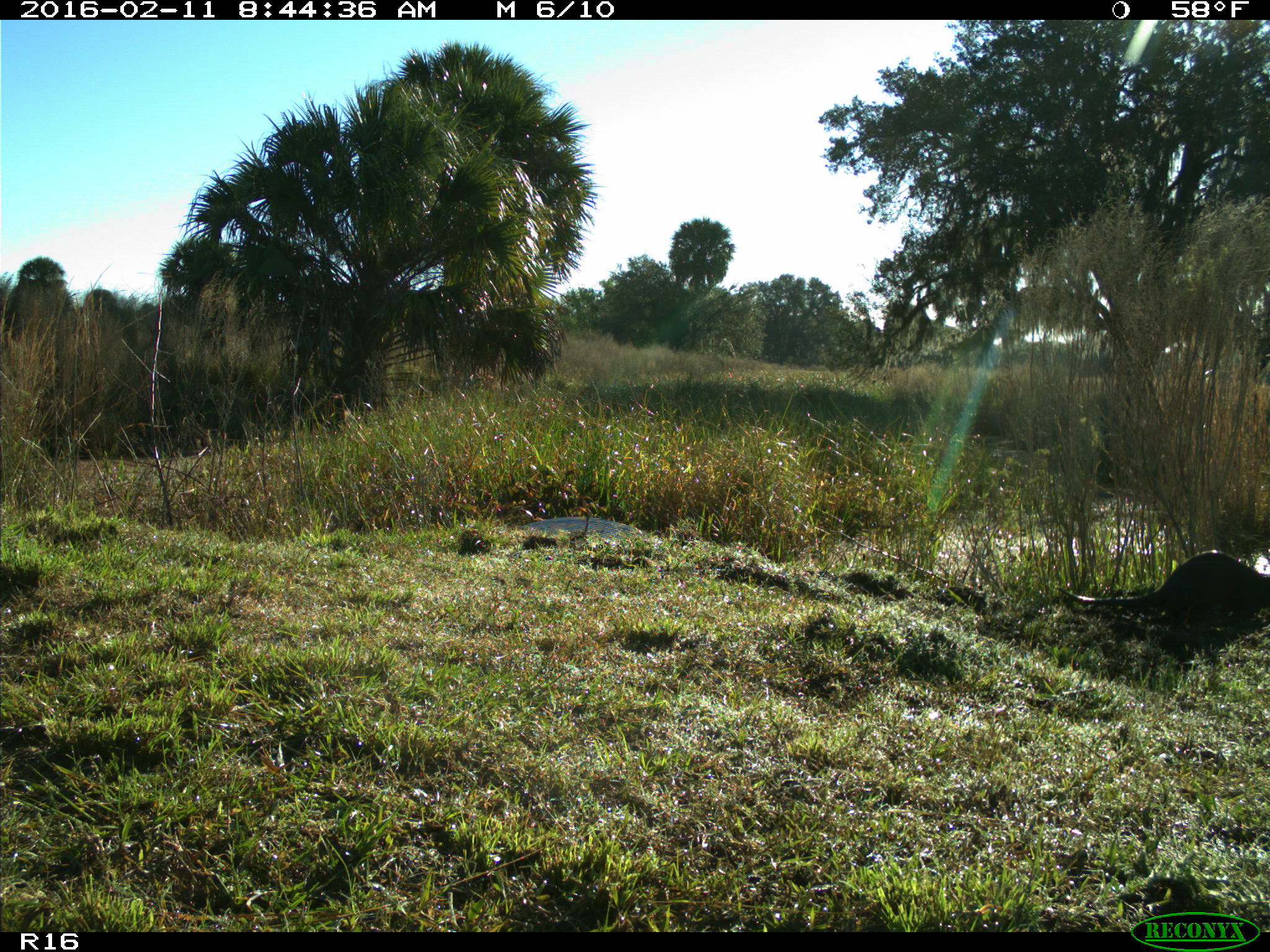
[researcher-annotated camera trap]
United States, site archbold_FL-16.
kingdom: Animalia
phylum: Chordata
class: Mammalia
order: Carnivora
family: Mustelidae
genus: Lontra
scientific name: Lontra canadensis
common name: north american river otter